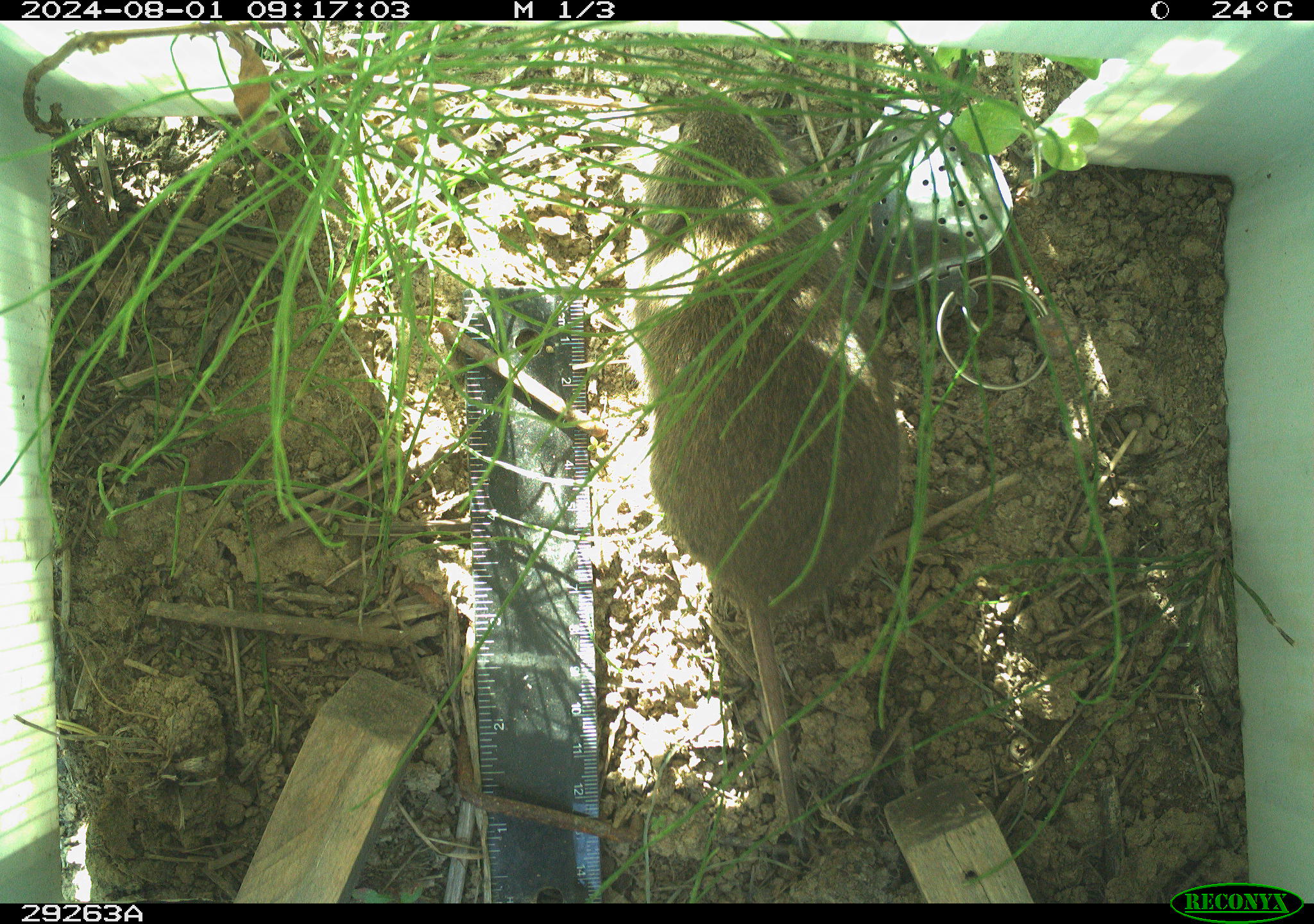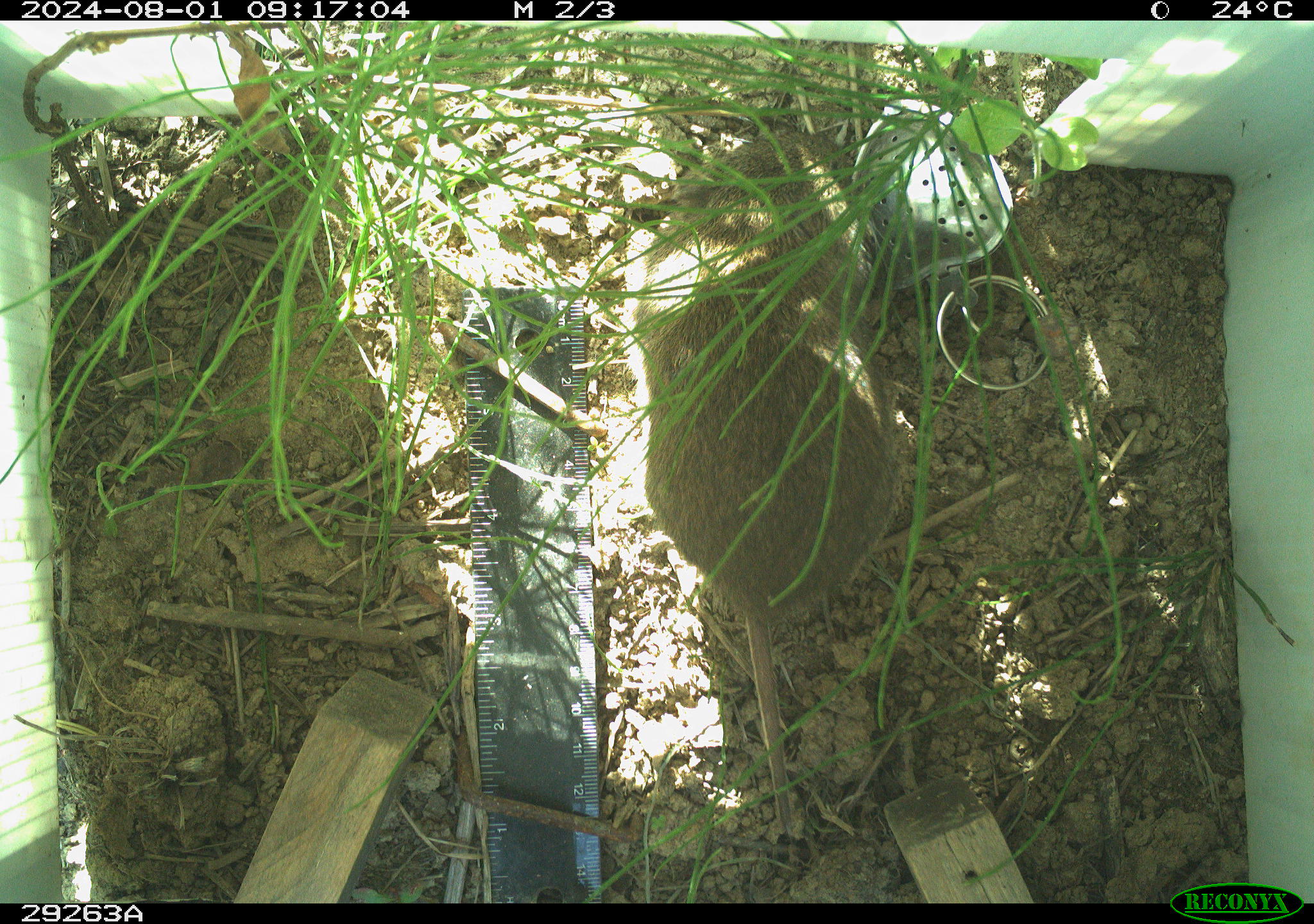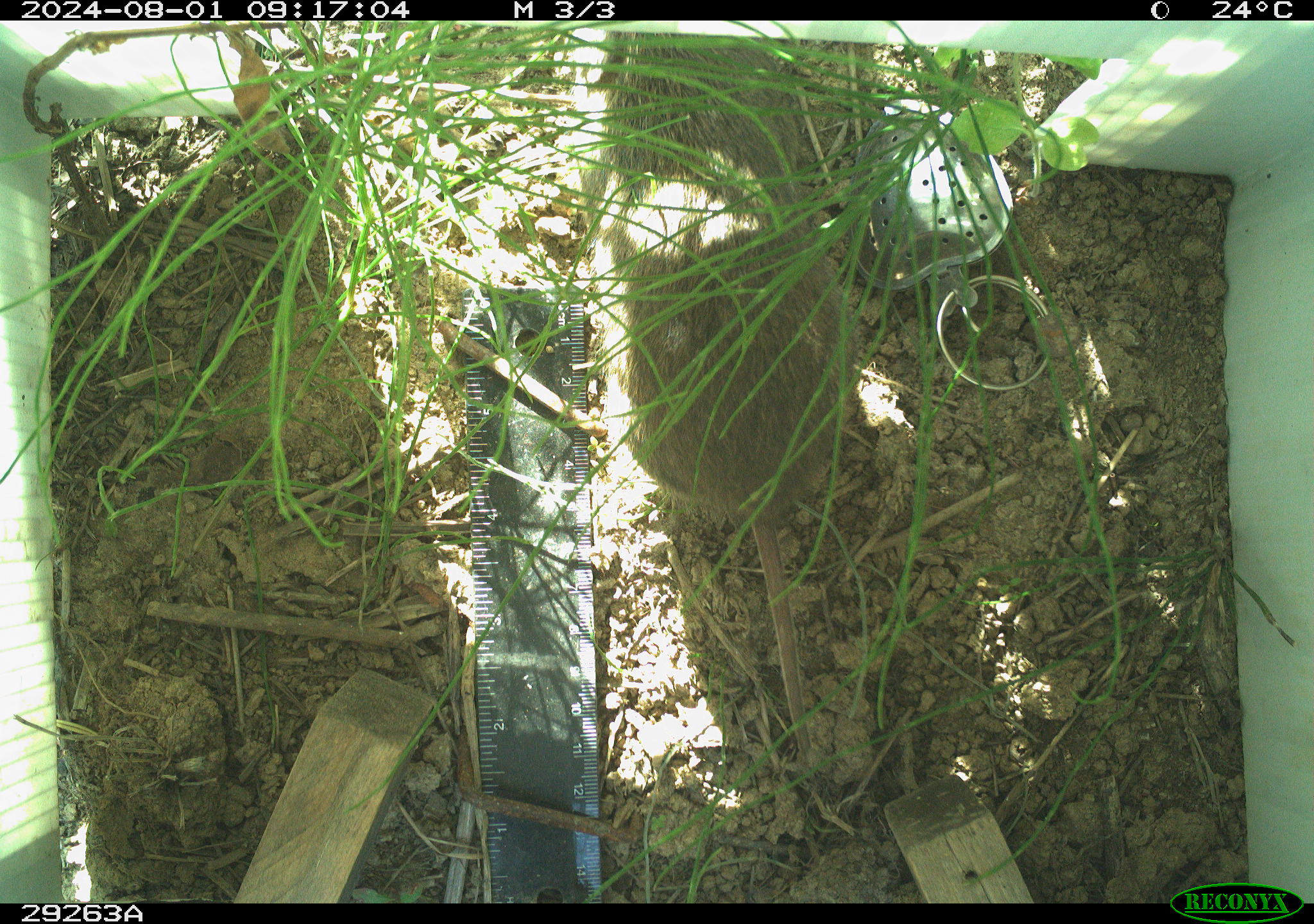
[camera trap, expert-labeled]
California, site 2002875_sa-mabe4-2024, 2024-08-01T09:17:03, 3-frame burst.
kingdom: Animalia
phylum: Chordata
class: Mammalia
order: Rodentia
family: Cricetidae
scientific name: Arvicolinae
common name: voles, lemmings, and muskrats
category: arvicolinae subfamily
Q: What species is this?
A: Arvicolinae subfamily (voles, lemmings, and muskrats) (Arvicolinae).